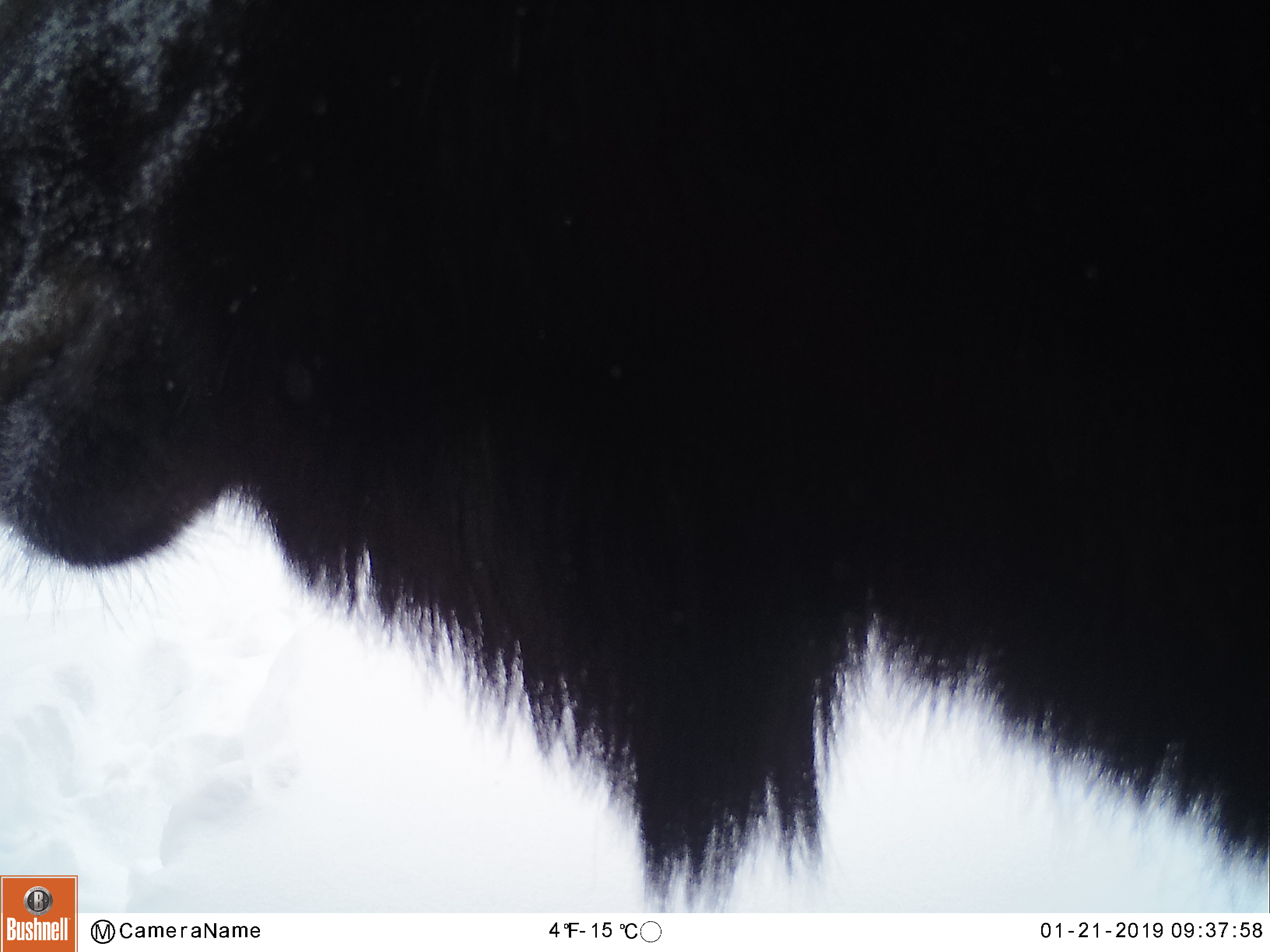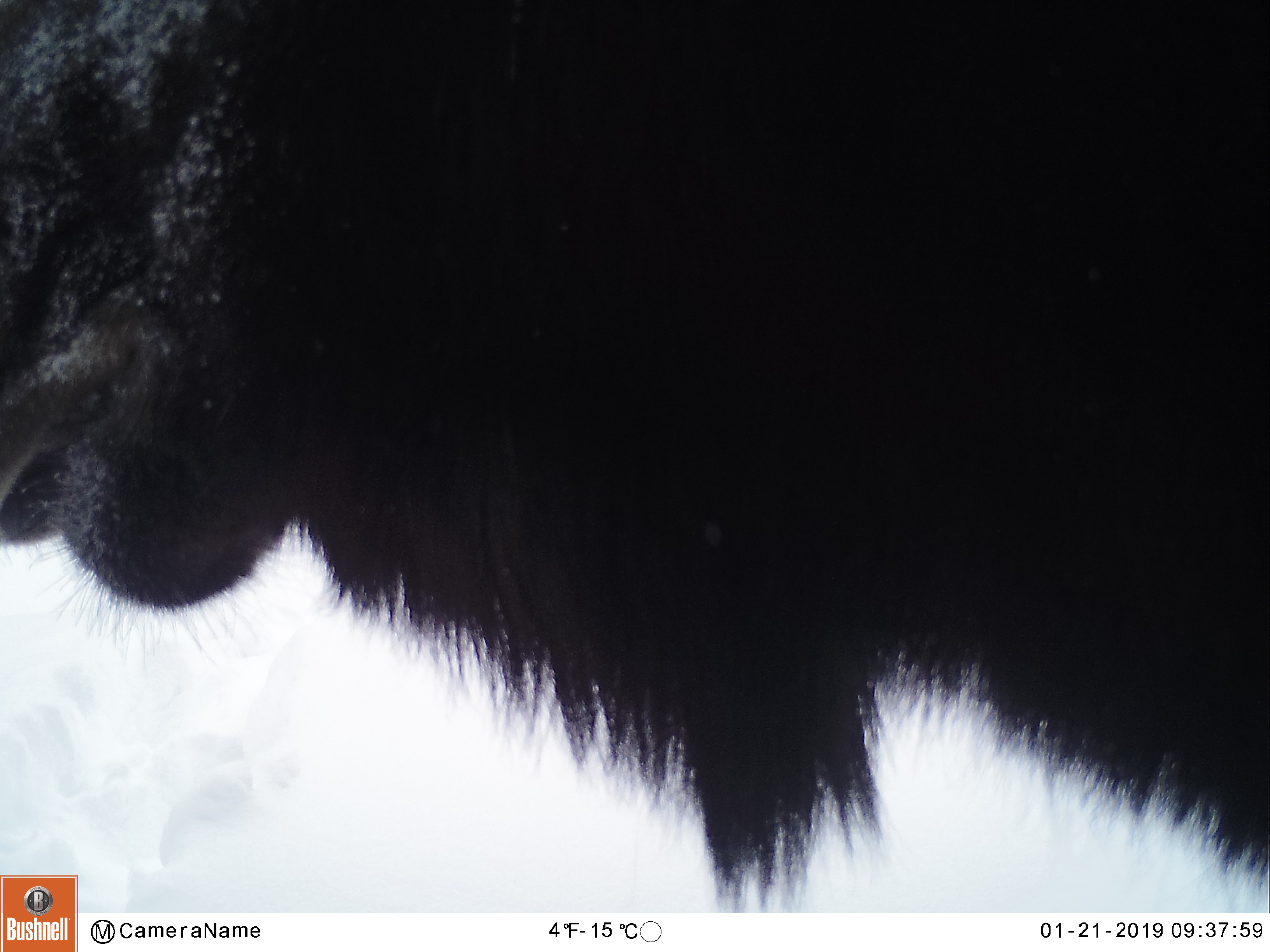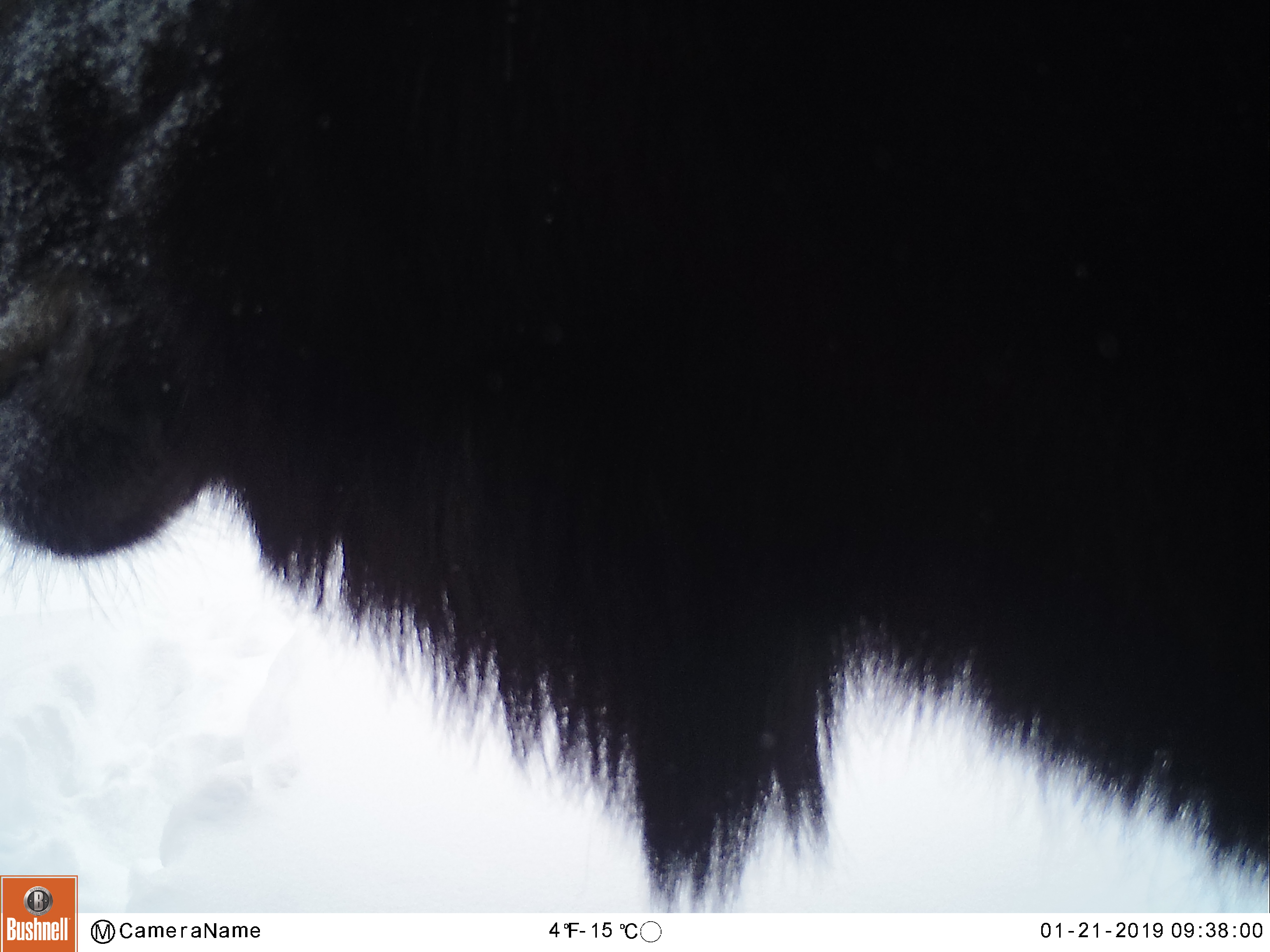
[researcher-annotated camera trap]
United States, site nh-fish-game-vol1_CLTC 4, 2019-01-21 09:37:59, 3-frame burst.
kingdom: Animalia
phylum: Chordata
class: Mammalia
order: Artiodactyla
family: Cervidae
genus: Alces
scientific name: Alces alces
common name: moose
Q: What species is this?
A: Moose (Alces alces).